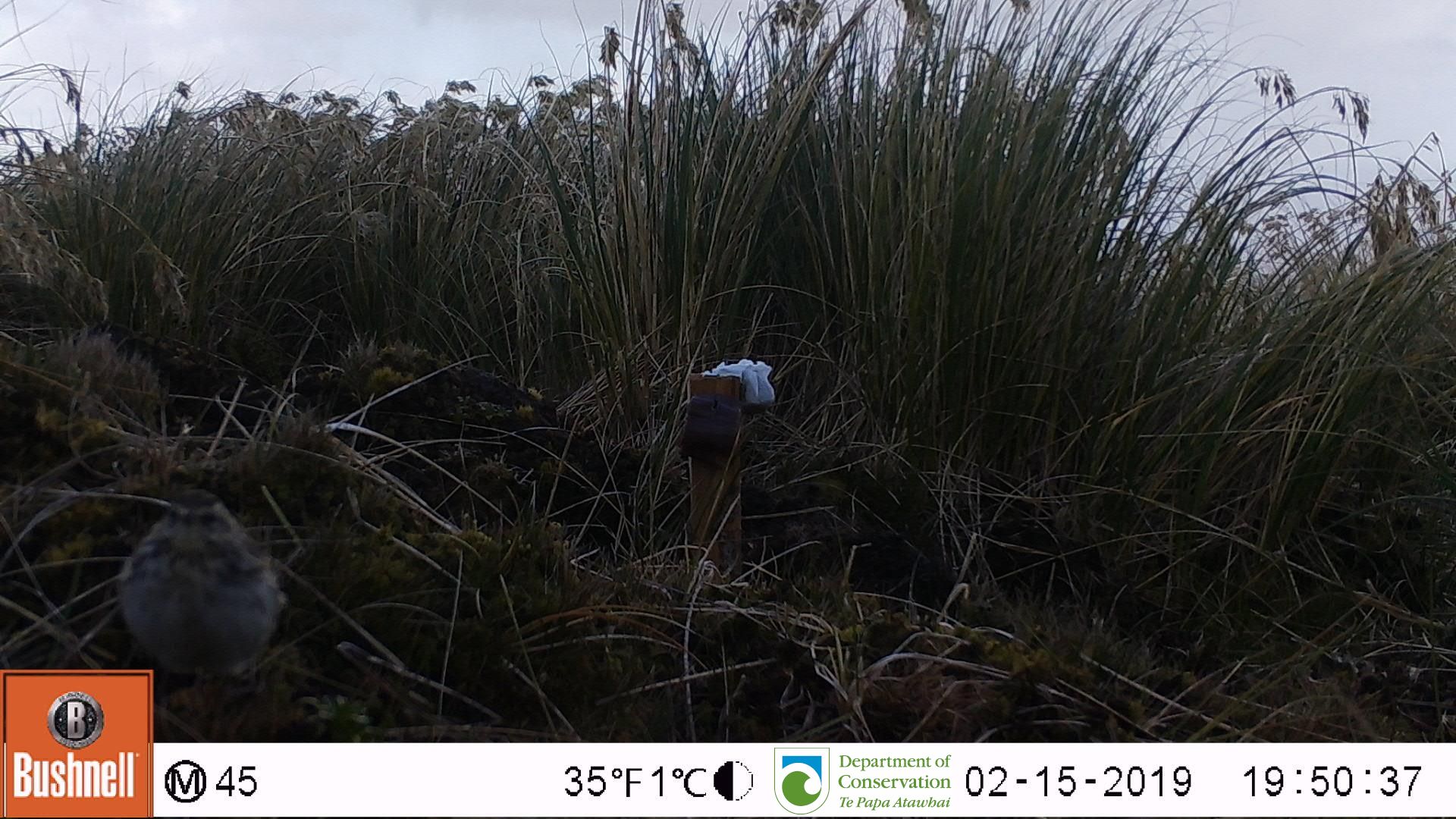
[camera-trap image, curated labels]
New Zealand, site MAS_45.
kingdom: Animalia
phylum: Chordata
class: Aves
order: Passeriformes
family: Motacillidae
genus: Anthus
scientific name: Anthus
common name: pipit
Pipit (Anthus).